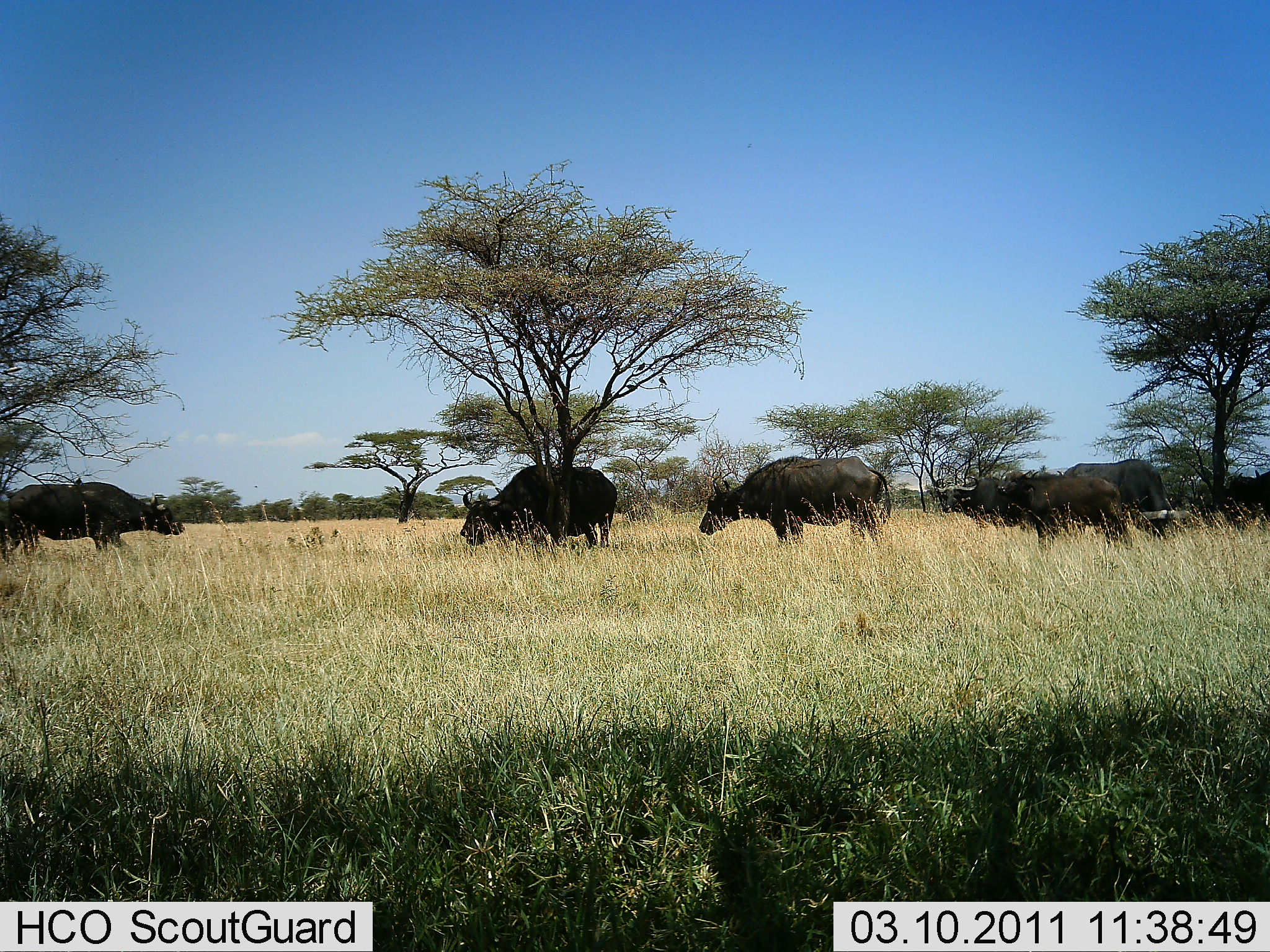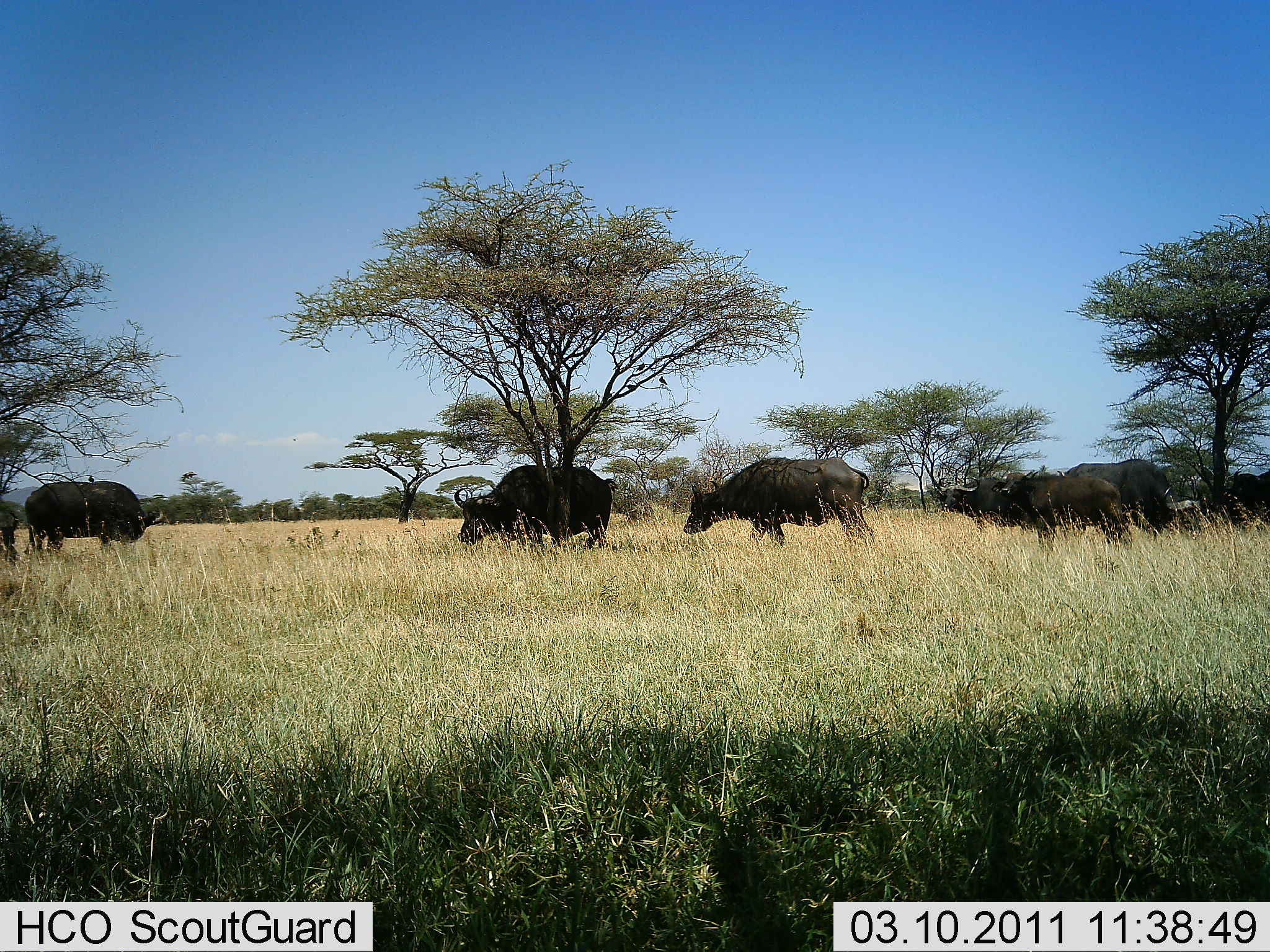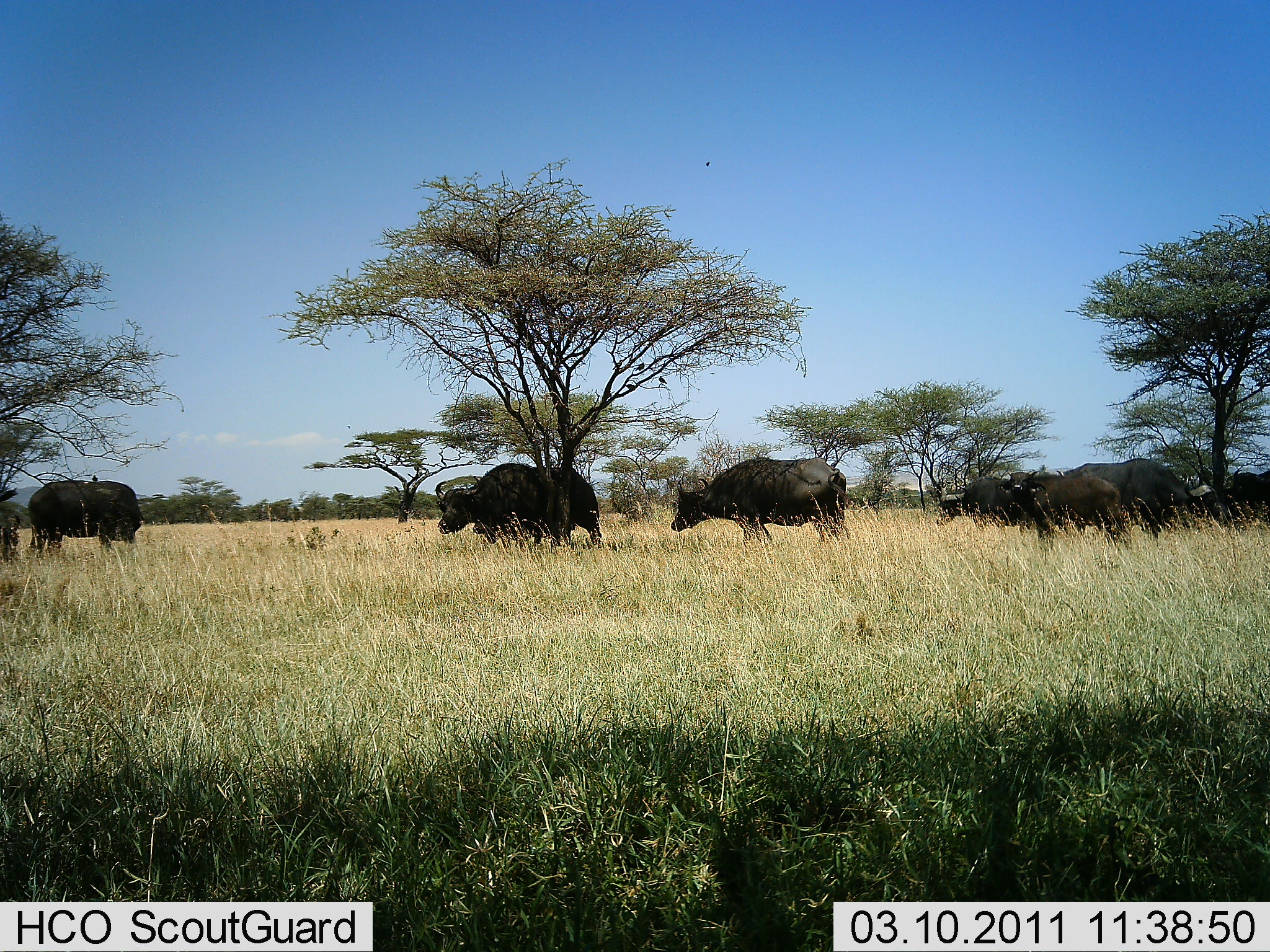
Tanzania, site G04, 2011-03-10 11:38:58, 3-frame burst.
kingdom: Animalia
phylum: Chordata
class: Mammalia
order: Artiodactyla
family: Bovidae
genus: Syncerus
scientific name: Syncerus caffer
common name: cape buffalo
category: buffalo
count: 7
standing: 50%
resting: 8%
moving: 50%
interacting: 8%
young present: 8%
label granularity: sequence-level